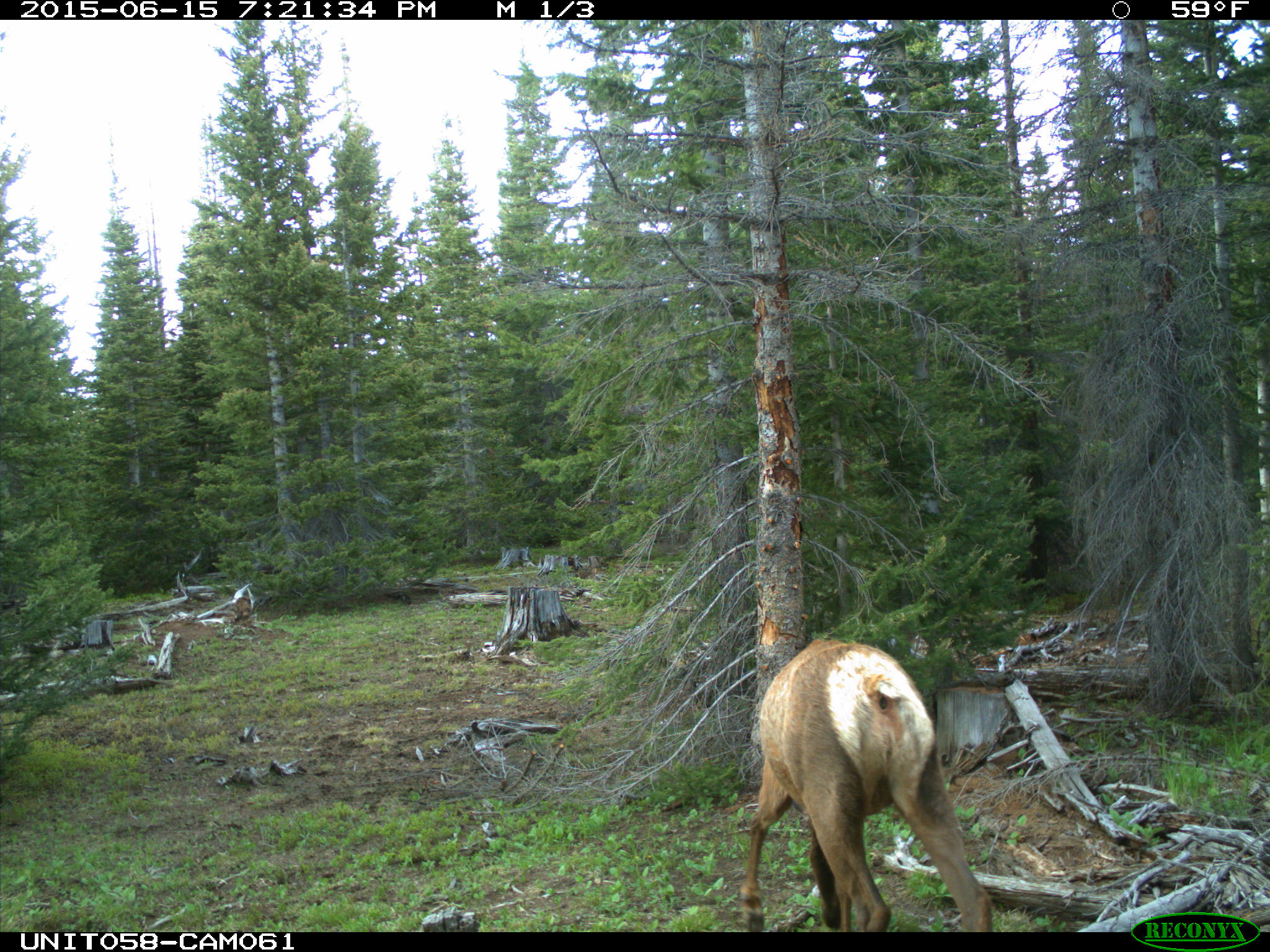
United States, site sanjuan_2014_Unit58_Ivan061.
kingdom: Animalia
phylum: Chordata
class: Mammalia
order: Artiodactyla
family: Cervidae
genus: Cervus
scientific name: Cervus elaphus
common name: red deer